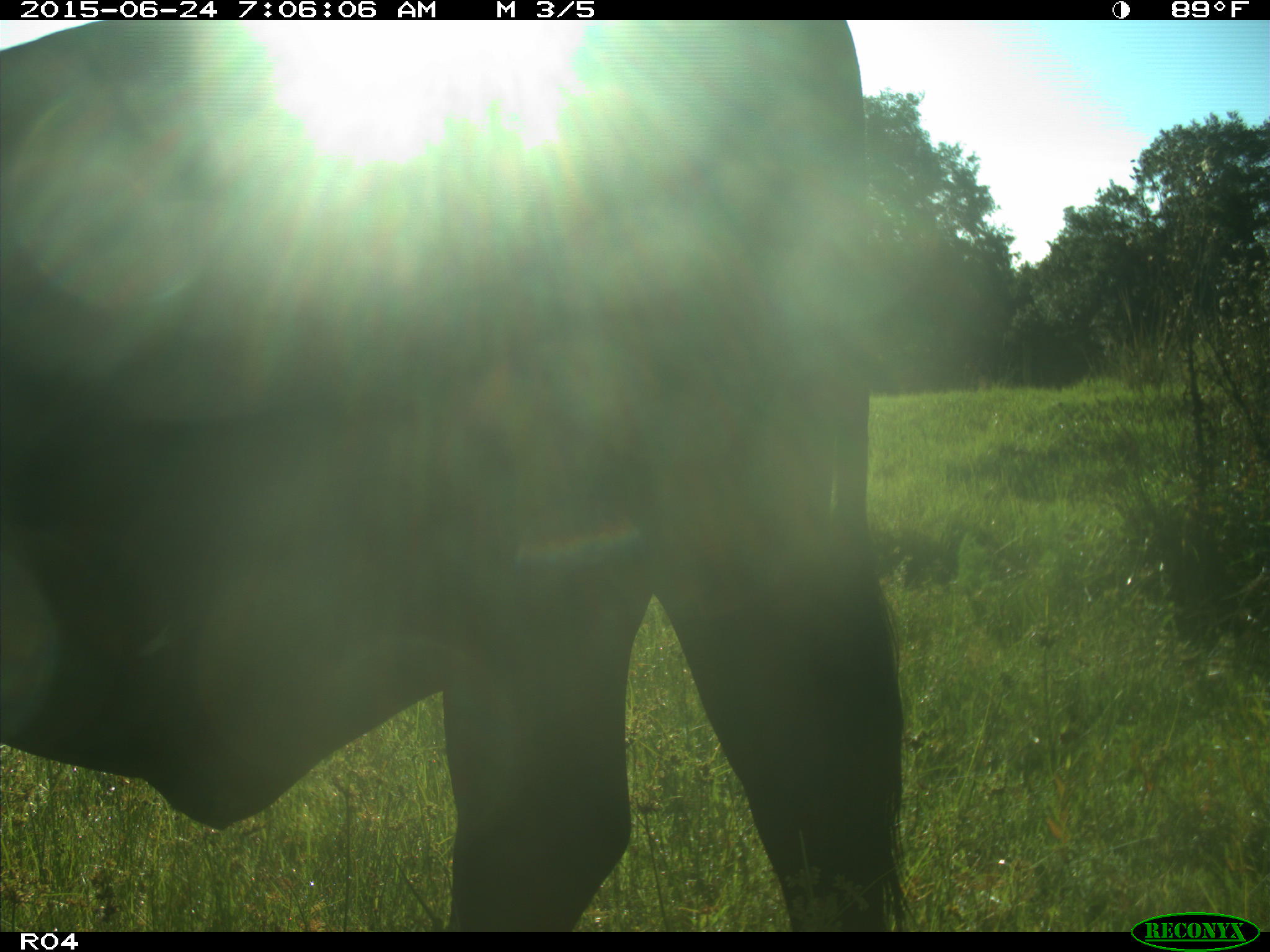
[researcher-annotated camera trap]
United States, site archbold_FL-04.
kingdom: Animalia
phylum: Chordata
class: Mammalia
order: Artiodactyla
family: Bovidae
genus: Bos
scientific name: Bos taurus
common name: domestic cow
Bos taurus (domestic cow).